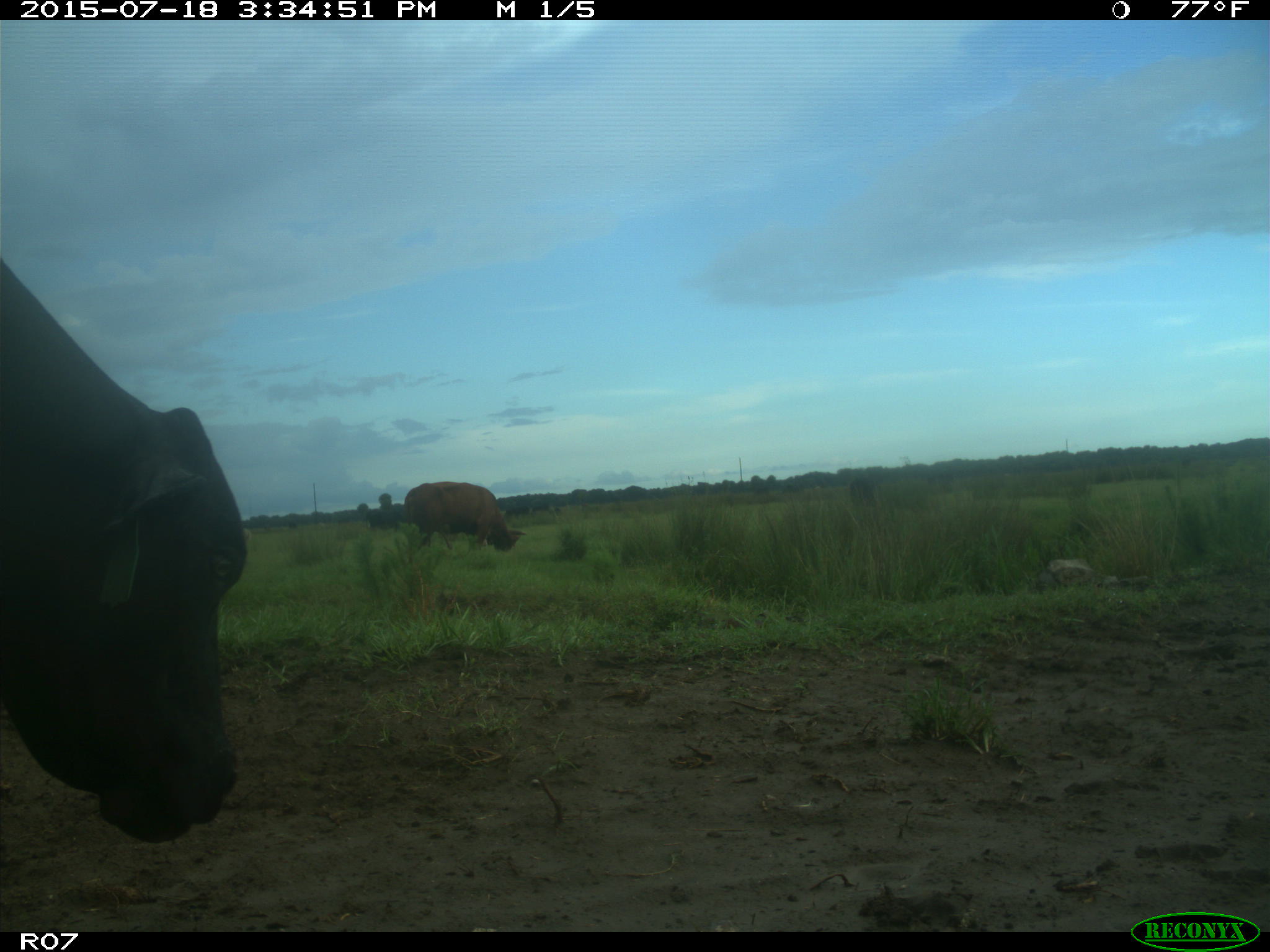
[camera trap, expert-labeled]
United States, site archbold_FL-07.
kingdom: Animalia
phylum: Chordata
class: Mammalia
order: Artiodactyla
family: Bovidae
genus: Bos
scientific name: Bos taurus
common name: domestic cow